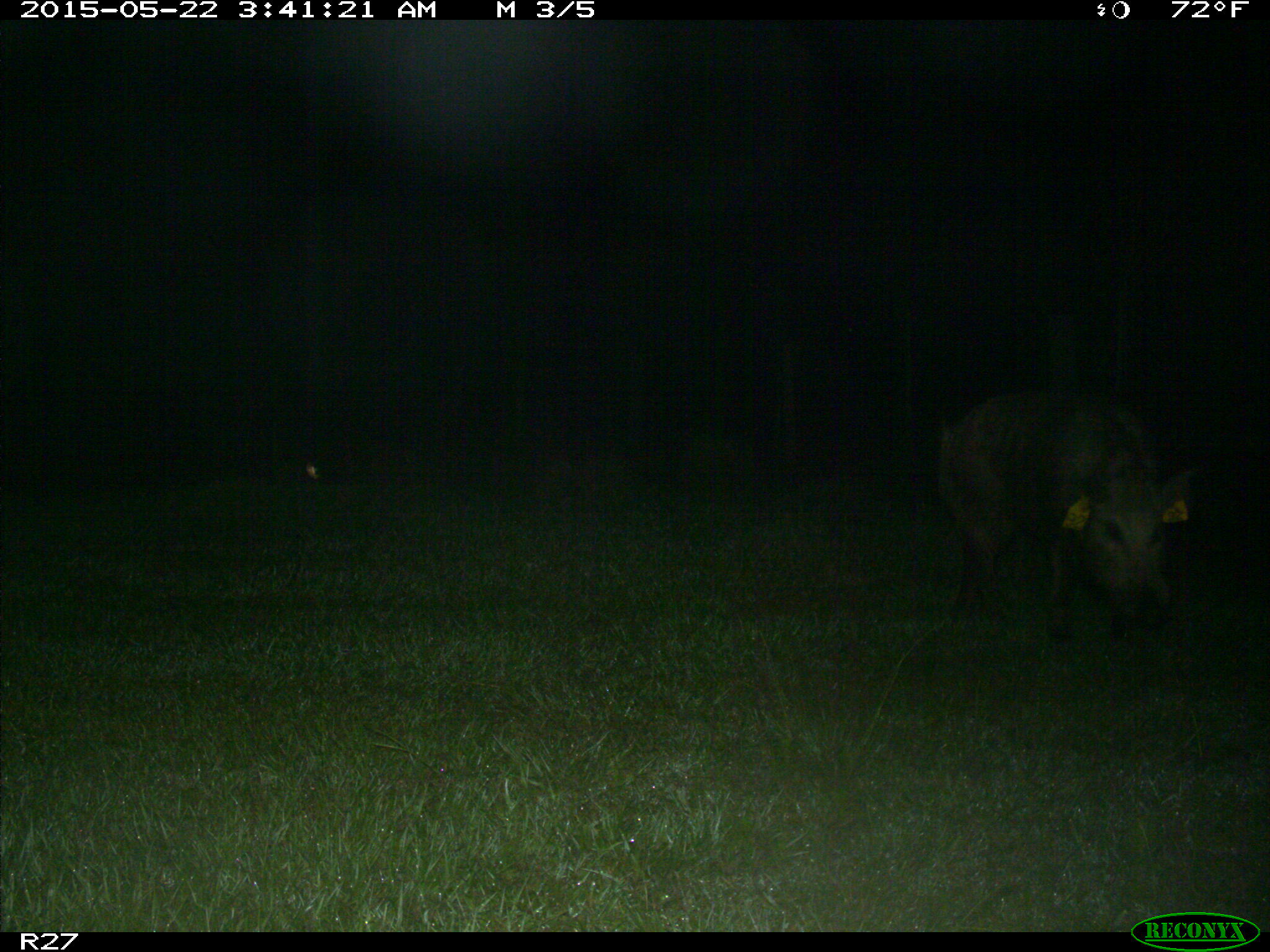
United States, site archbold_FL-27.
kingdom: Animalia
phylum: Chordata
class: Mammalia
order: Artiodactyla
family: Suidae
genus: Sus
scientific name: Sus scrofa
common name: wild boar